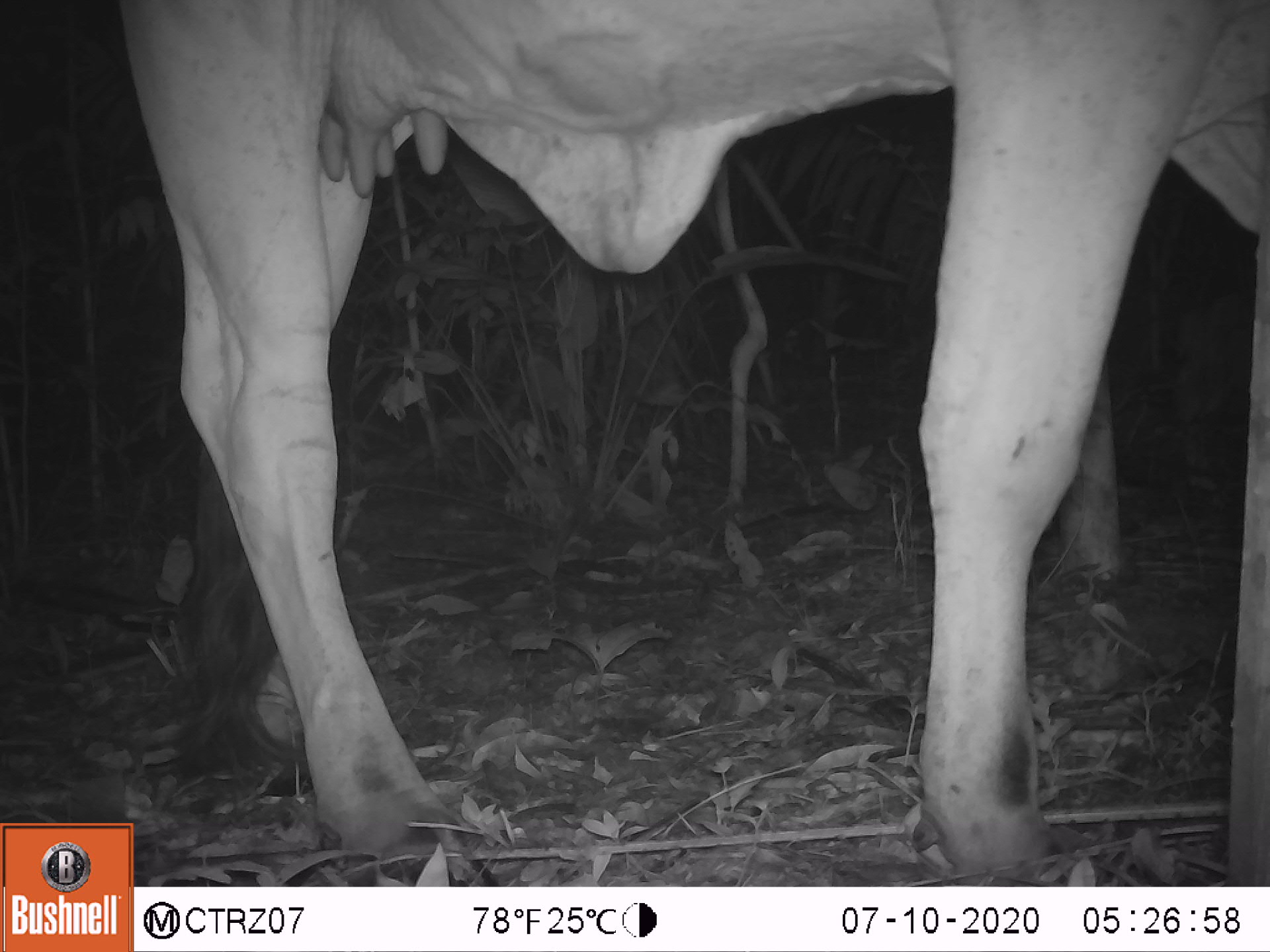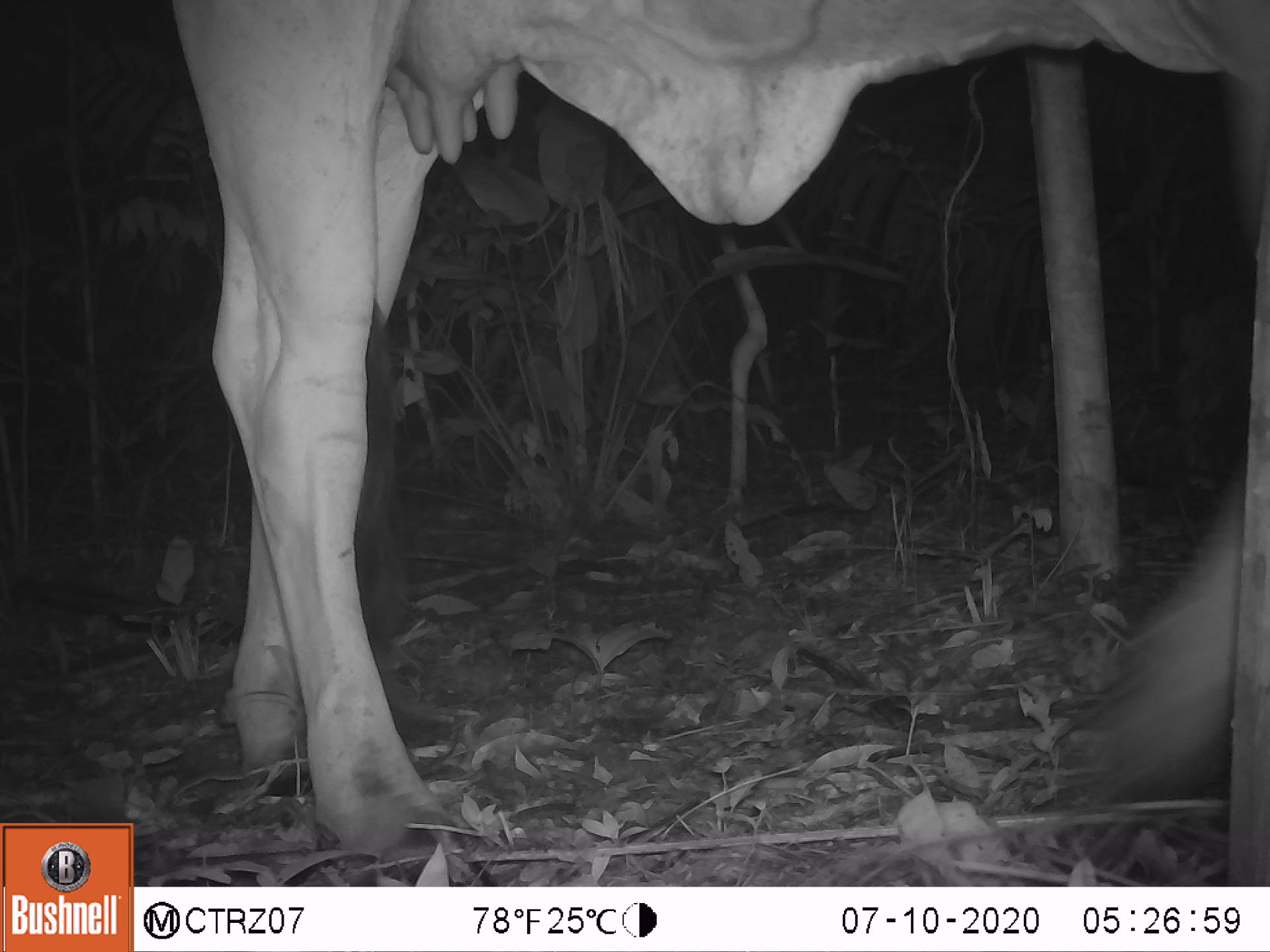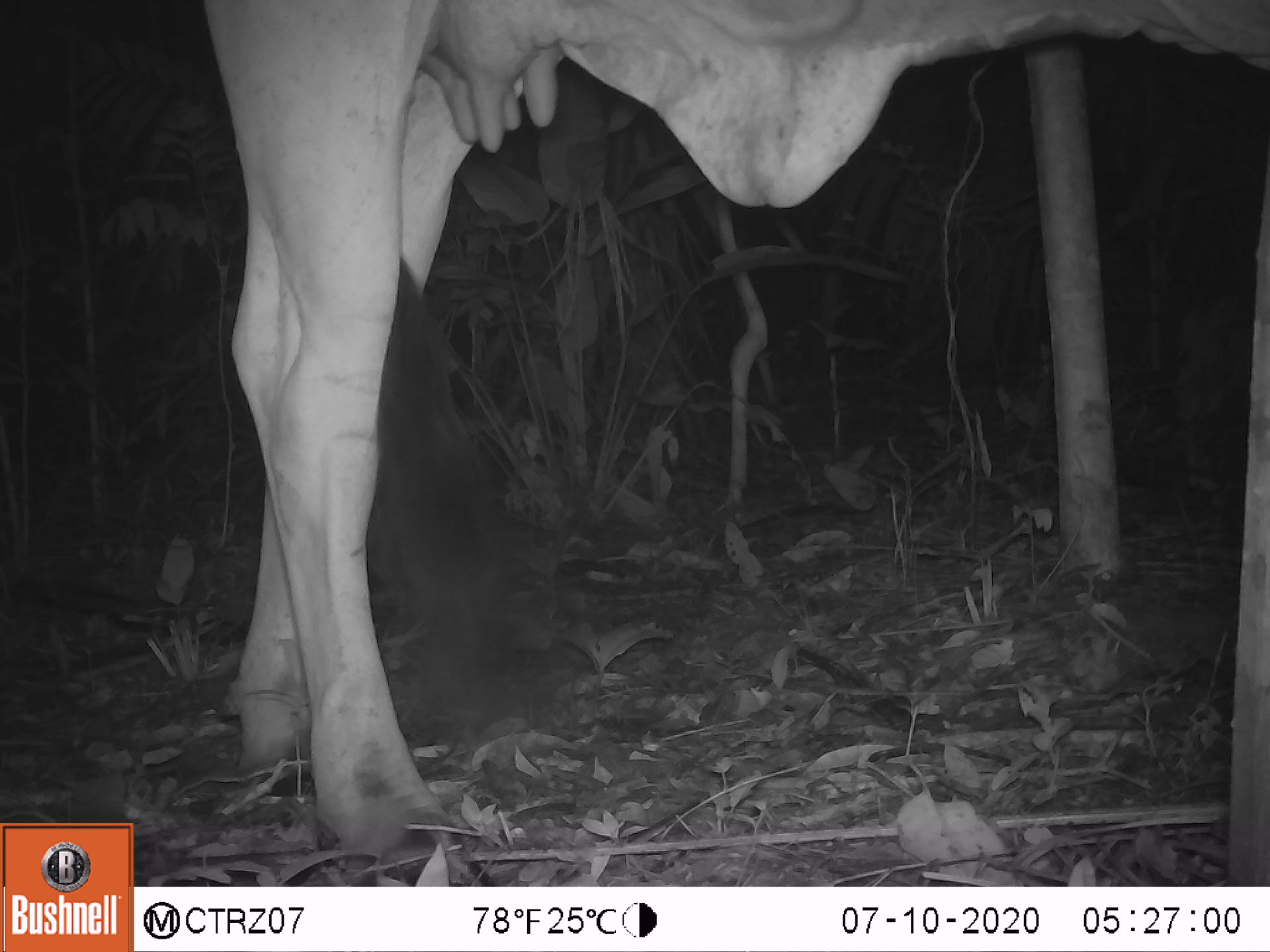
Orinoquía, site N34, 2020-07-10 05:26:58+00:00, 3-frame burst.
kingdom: Animalia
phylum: Chordata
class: Mammalia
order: Artiodactyla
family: Bovidae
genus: Bos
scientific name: Bos taurus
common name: cow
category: cattle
Cattle (cow) (Bos taurus).